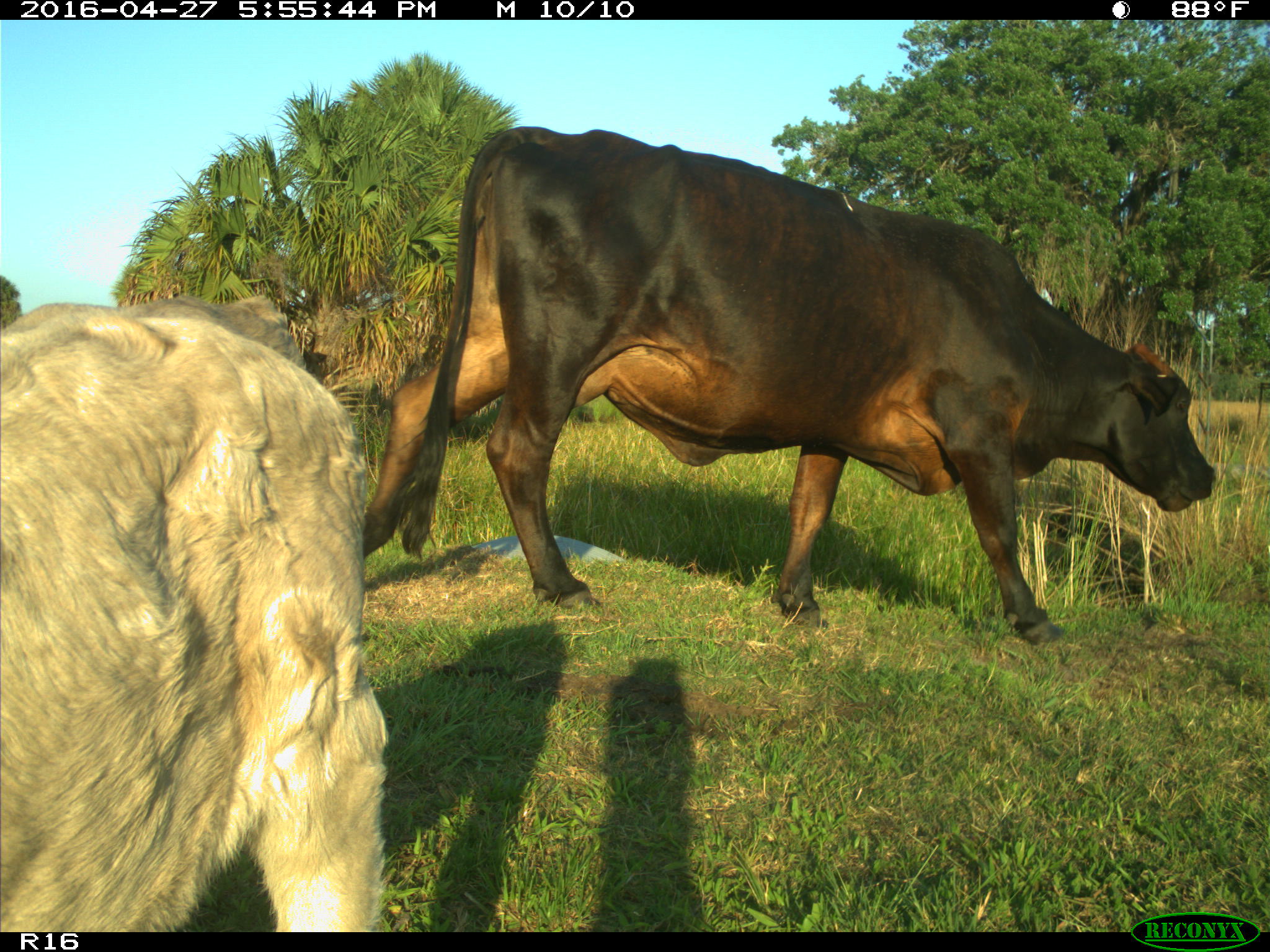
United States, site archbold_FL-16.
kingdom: Animalia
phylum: Chordata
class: Mammalia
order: Artiodactyla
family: Bovidae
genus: Bos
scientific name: Bos taurus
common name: domestic cow